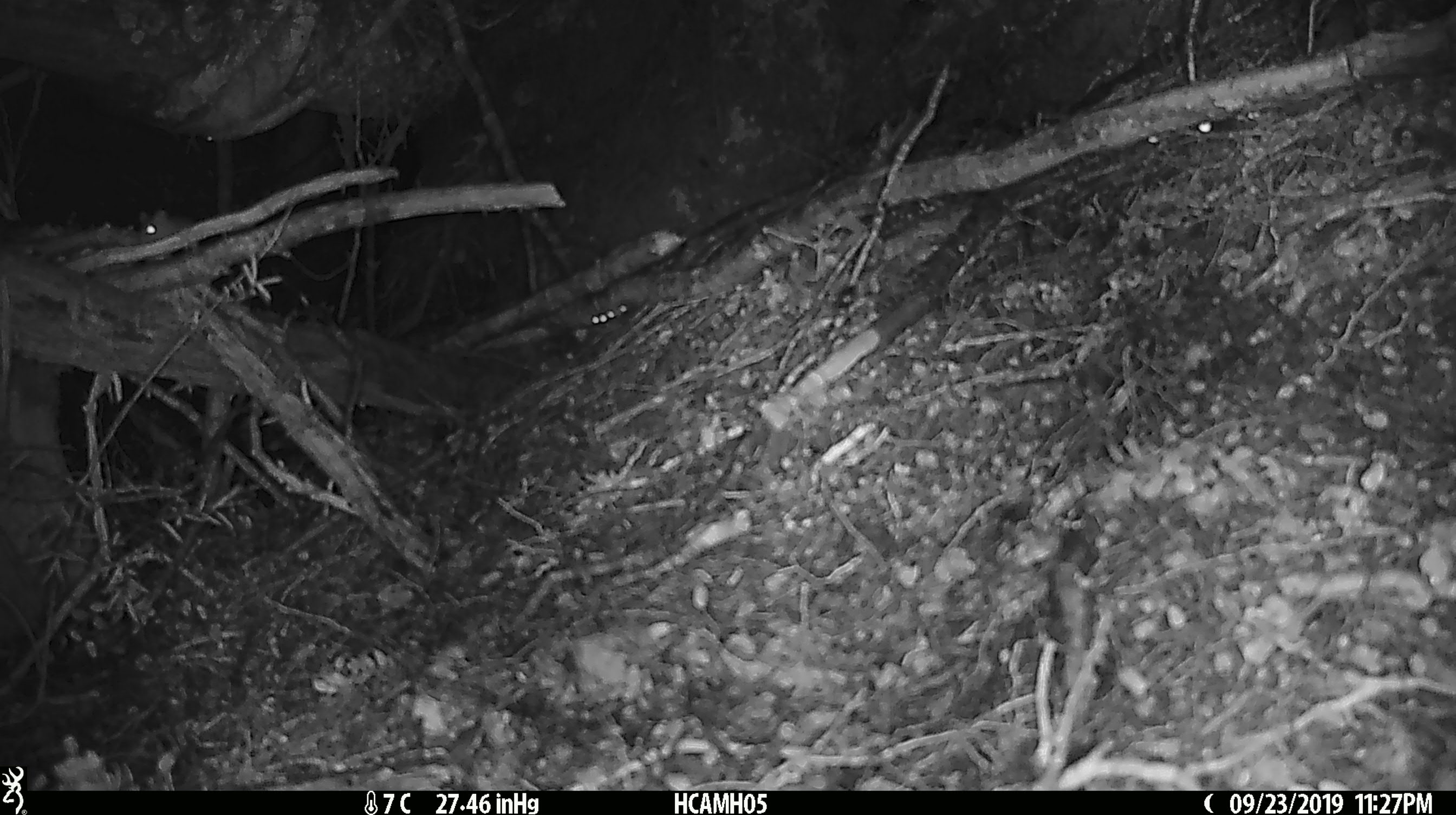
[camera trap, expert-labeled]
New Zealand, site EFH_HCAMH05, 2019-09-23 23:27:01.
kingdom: Animalia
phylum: Chordata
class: Mammalia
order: Rodentia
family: Muridae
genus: Mus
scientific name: Mus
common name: mouse